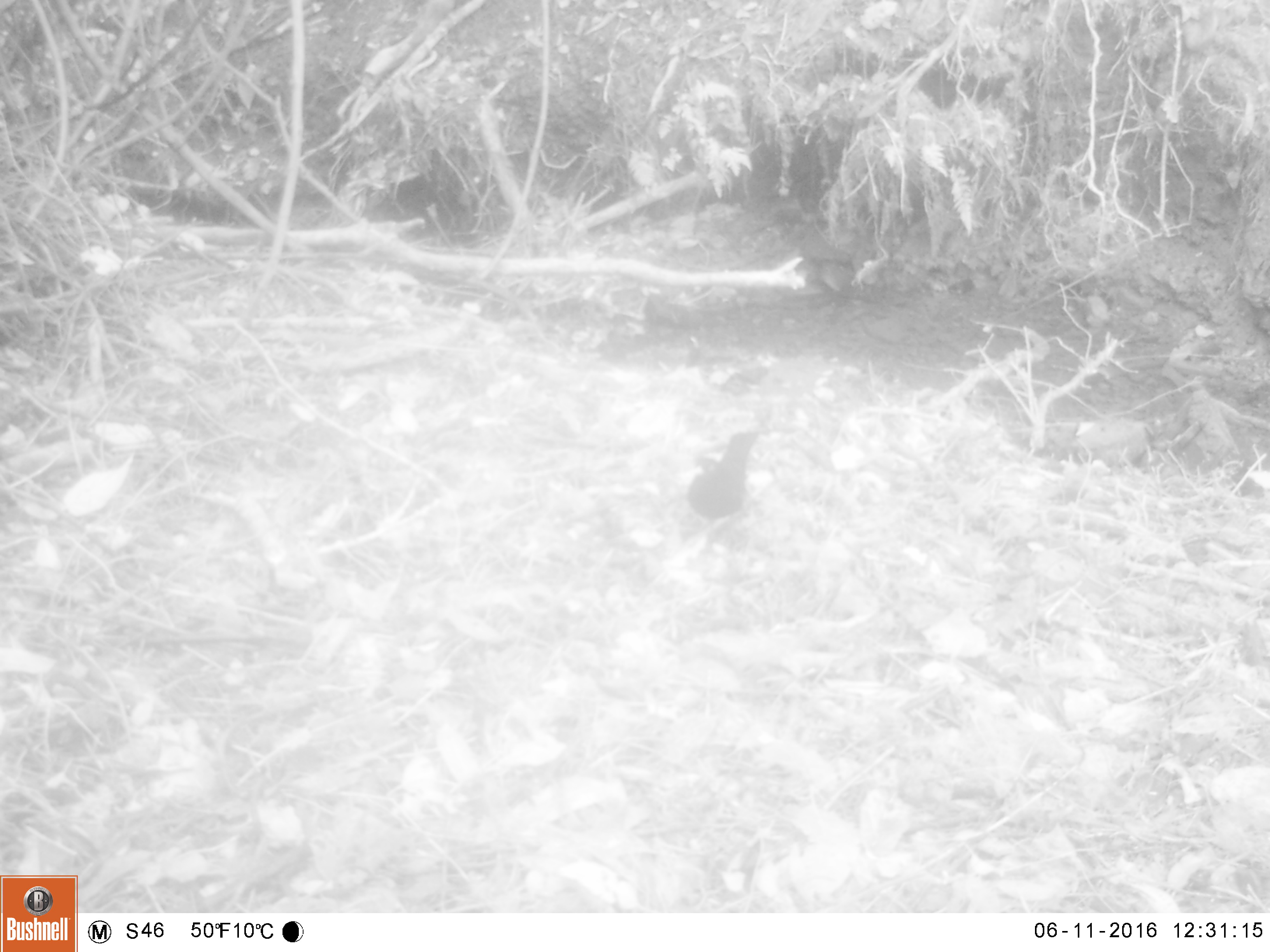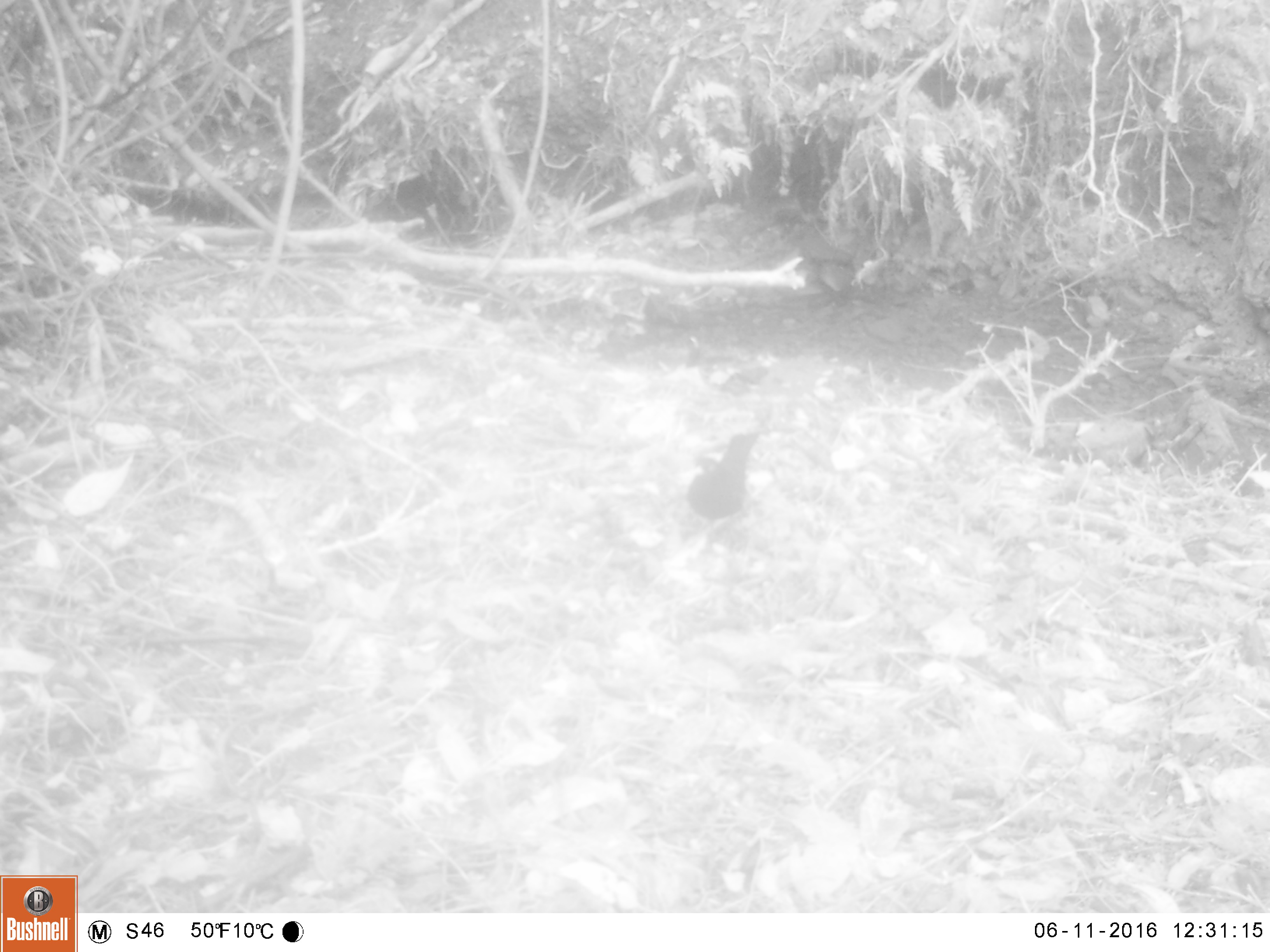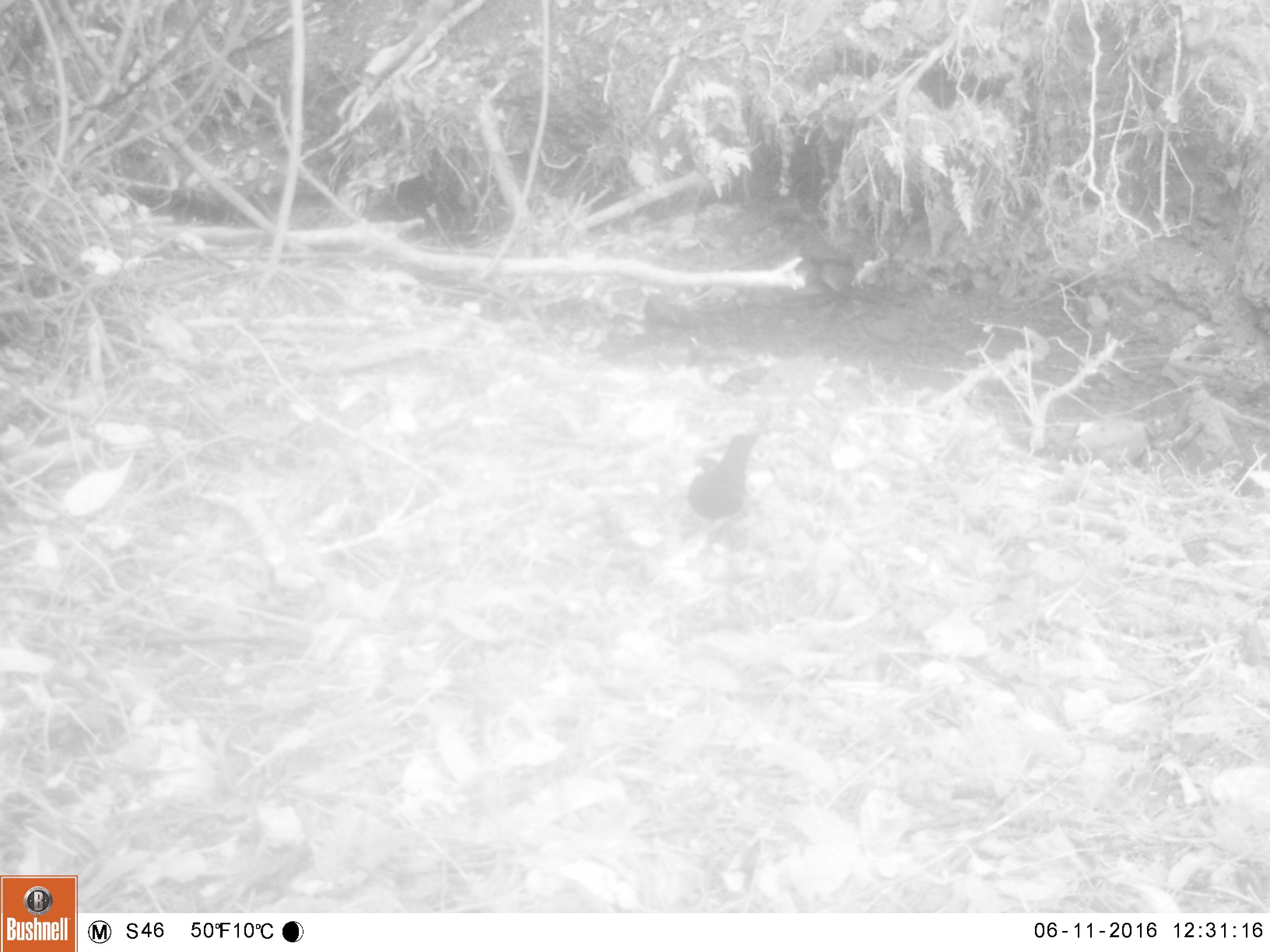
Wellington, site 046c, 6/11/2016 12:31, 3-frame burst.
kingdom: Animalia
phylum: Chordata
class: Aves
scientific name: Aves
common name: bird